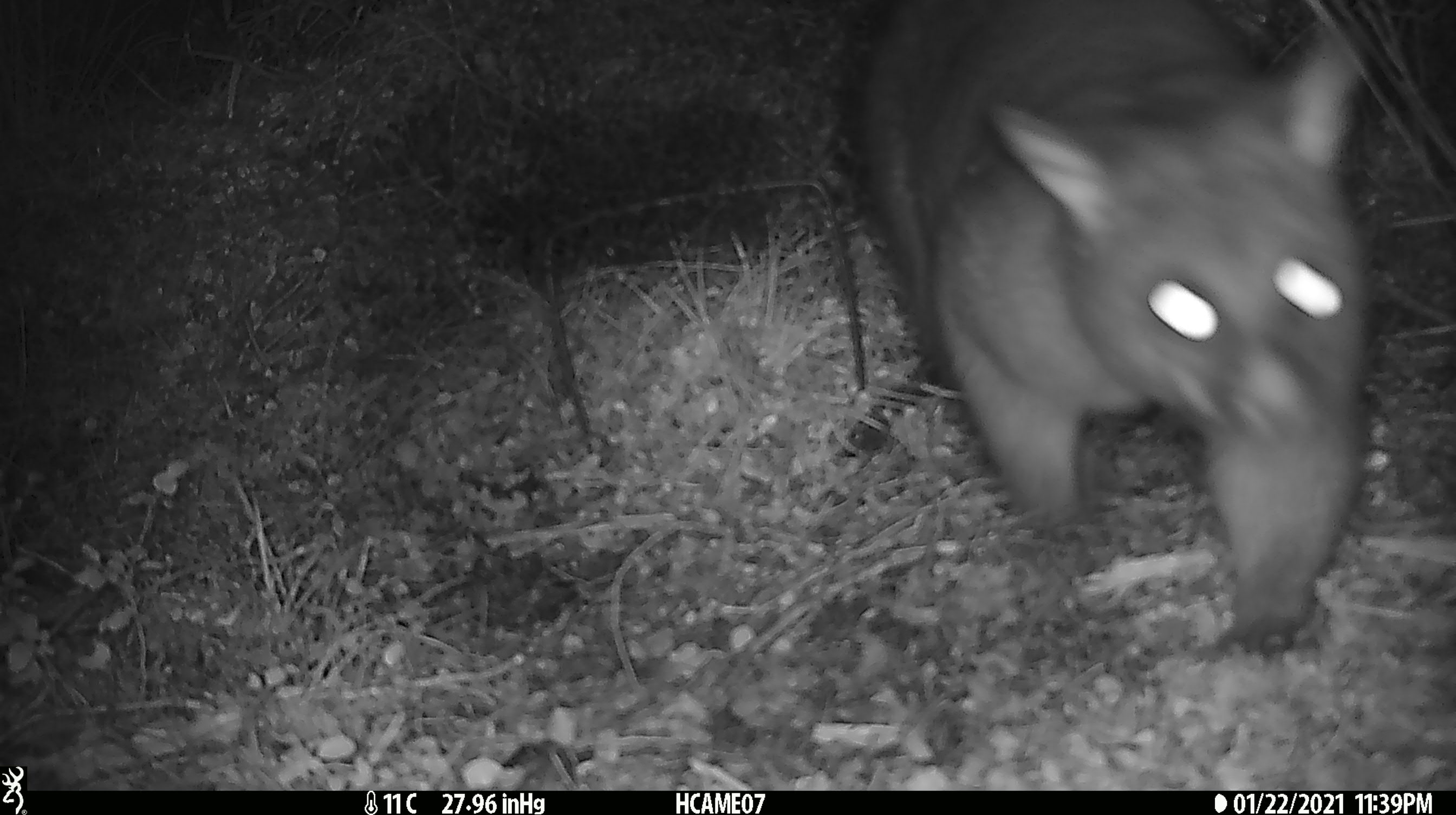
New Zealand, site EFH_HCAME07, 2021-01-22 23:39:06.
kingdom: Animalia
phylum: Chordata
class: Mammalia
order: Diprotodontia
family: Phalangeridae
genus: Trichosurus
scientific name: Trichosurus vulpecula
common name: common brushtail possum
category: possum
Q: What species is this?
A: Possum (common brushtail possum) (Trichosurus vulpecula).